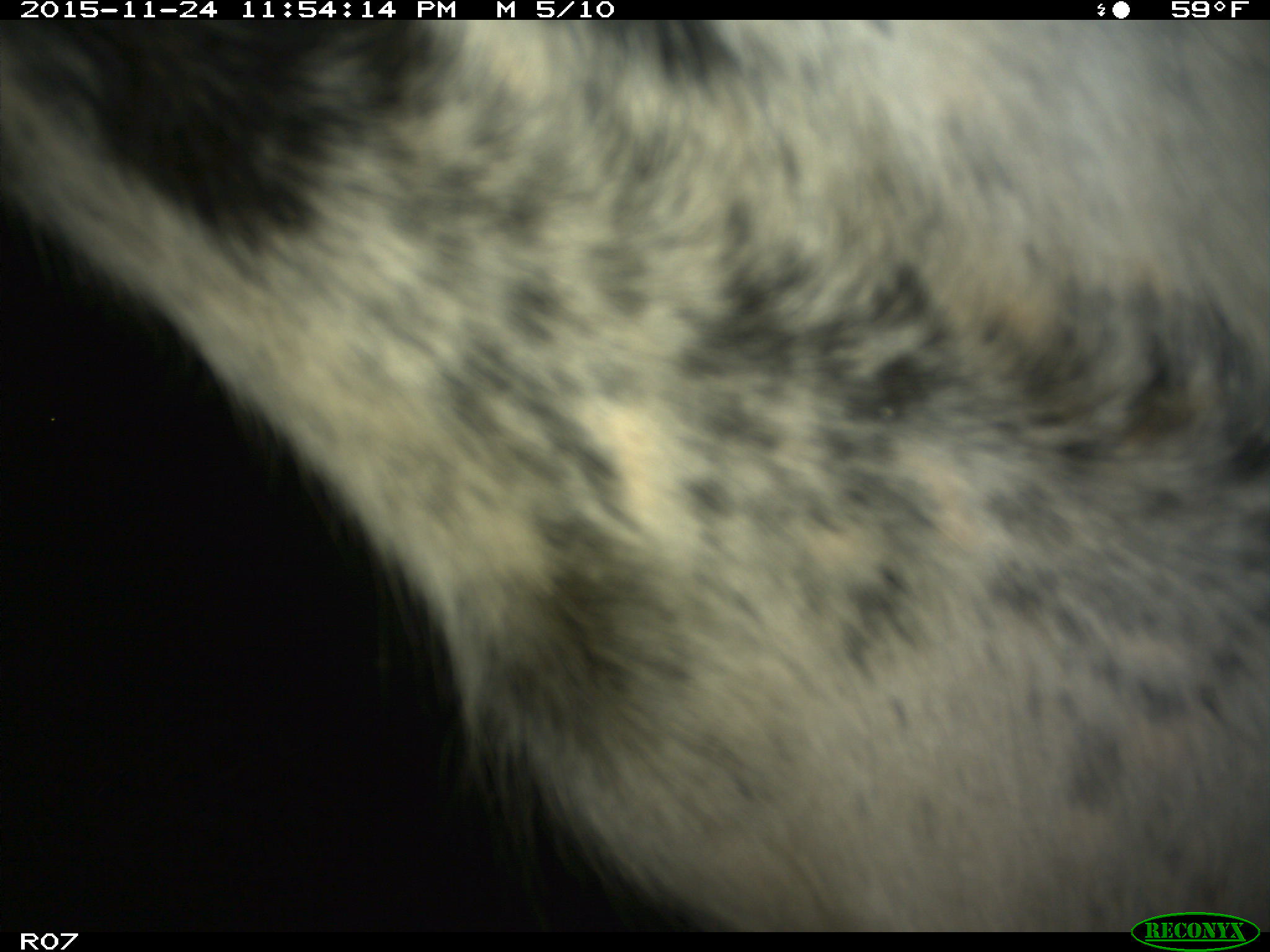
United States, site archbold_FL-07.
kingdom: Animalia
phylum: Chordata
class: Mammalia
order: Artiodactyla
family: Bovidae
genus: Bos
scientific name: Bos taurus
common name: domestic cow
Bos taurus (domestic cow).